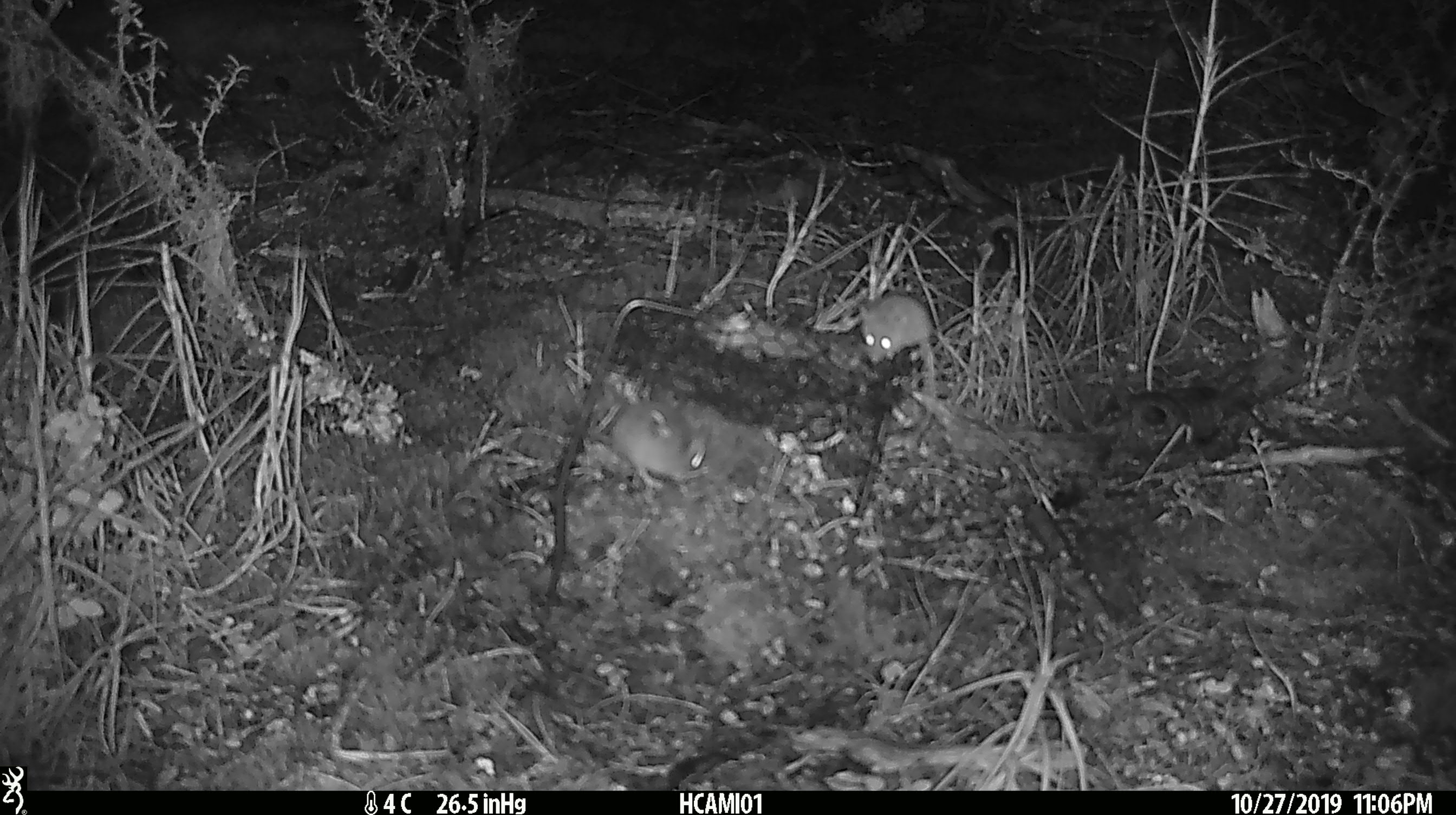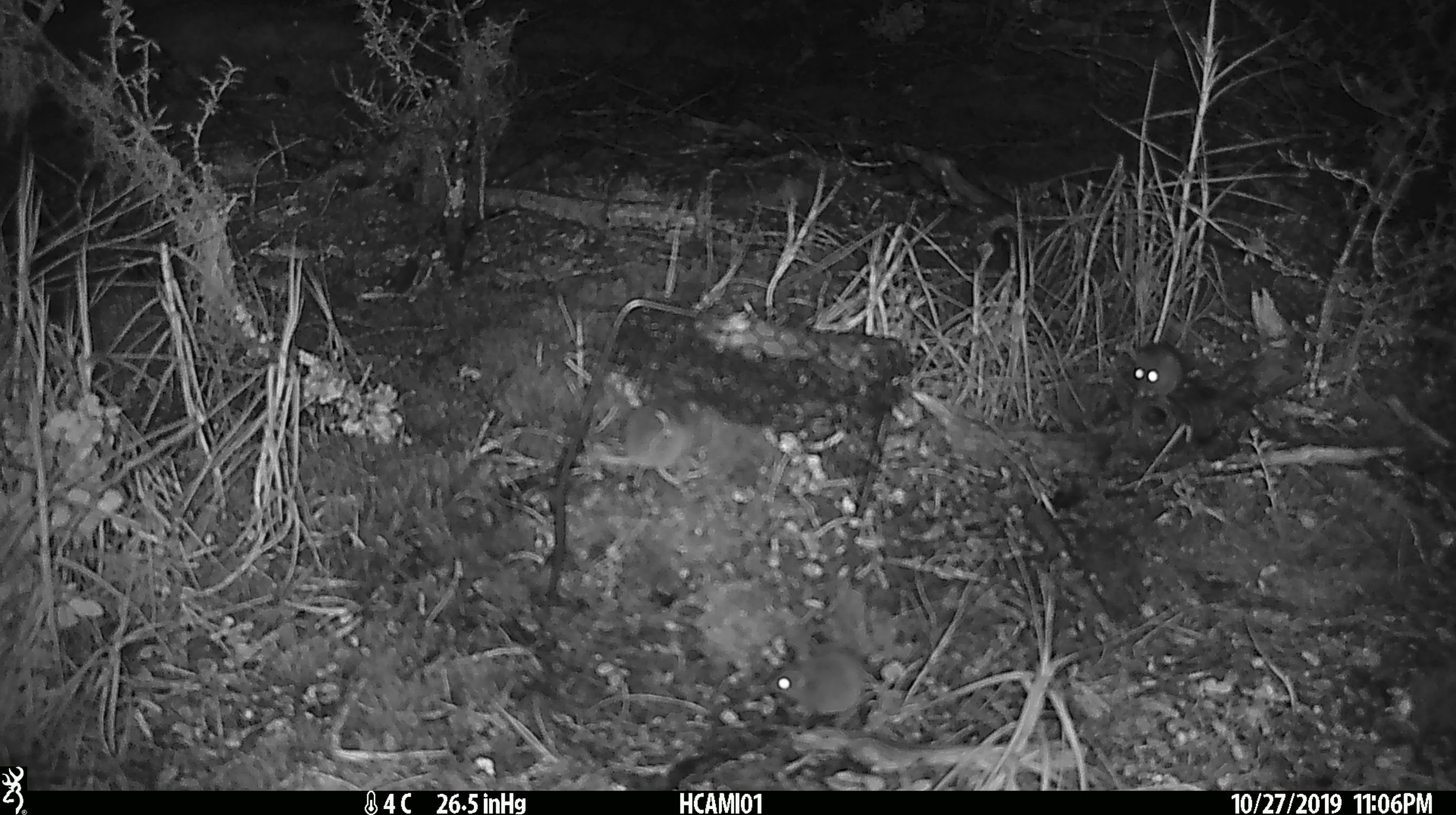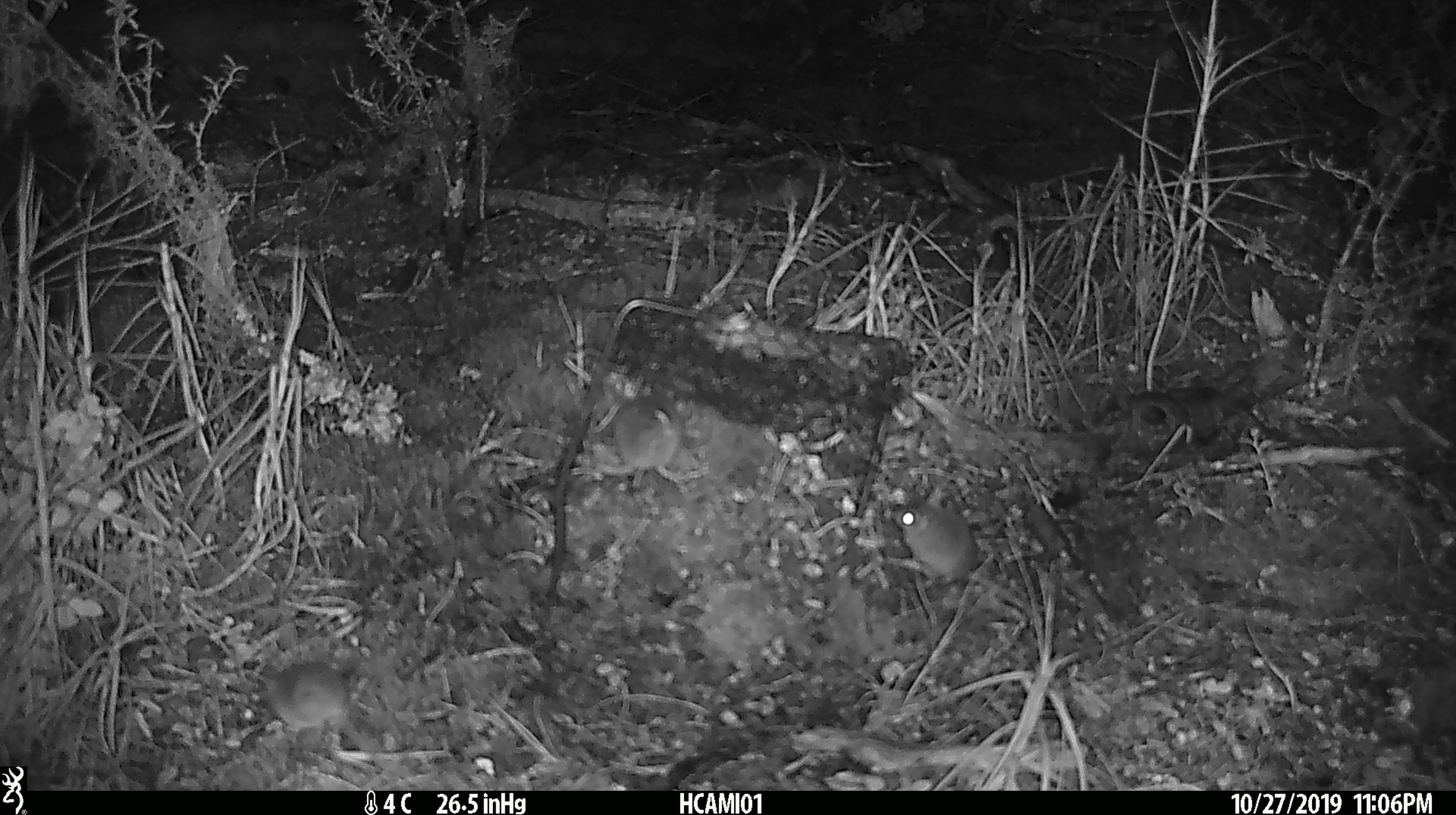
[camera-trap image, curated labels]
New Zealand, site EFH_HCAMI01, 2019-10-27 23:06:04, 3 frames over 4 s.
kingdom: Animalia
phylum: Chordata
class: Mammalia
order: Rodentia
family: Muridae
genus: Mus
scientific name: Mus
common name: mouse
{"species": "mouse (Mus)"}